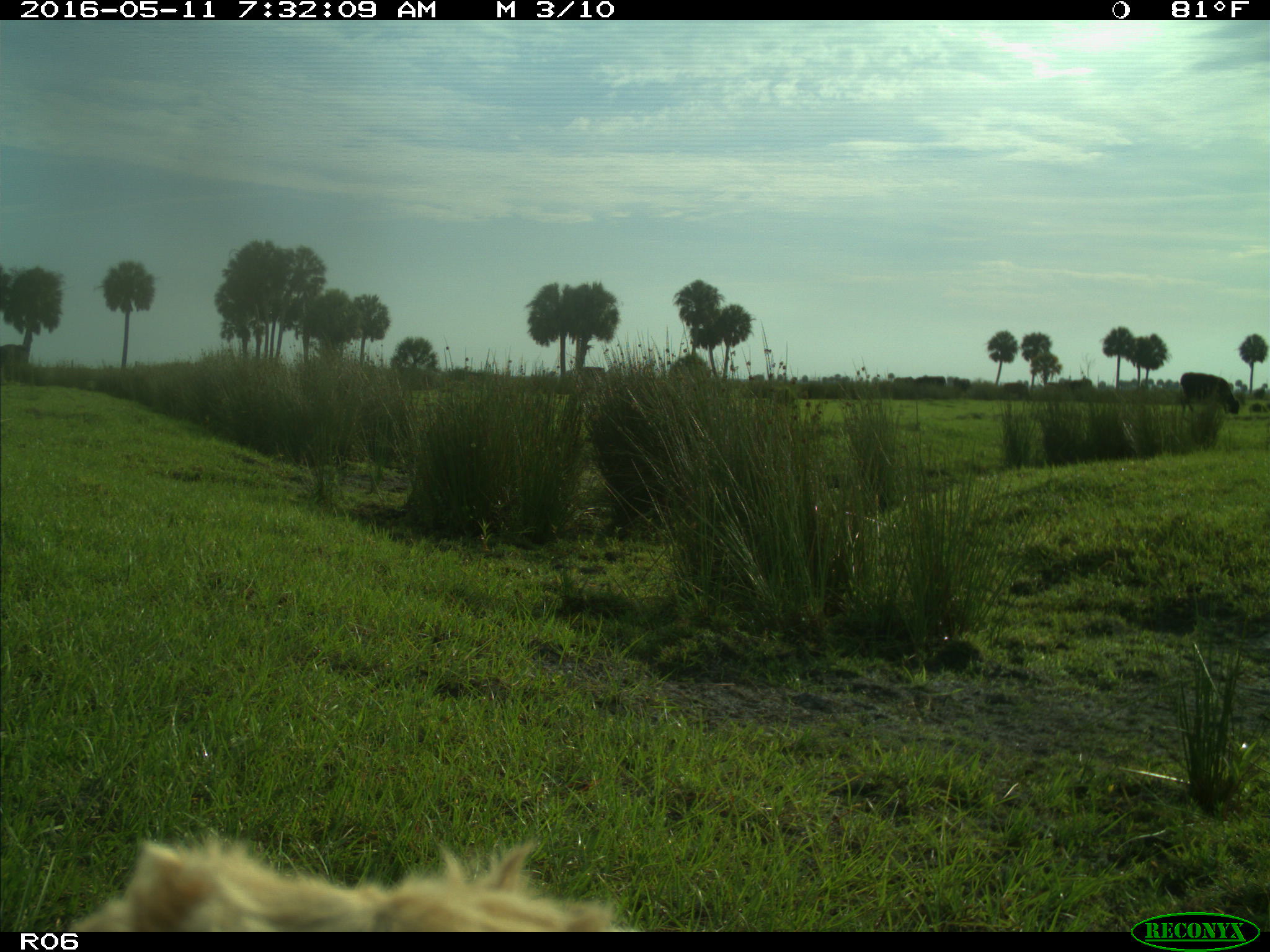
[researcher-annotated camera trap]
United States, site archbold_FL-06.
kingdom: Animalia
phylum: Chordata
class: Mammalia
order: Artiodactyla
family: Bovidae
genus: Bos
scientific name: Bos taurus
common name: domestic cow